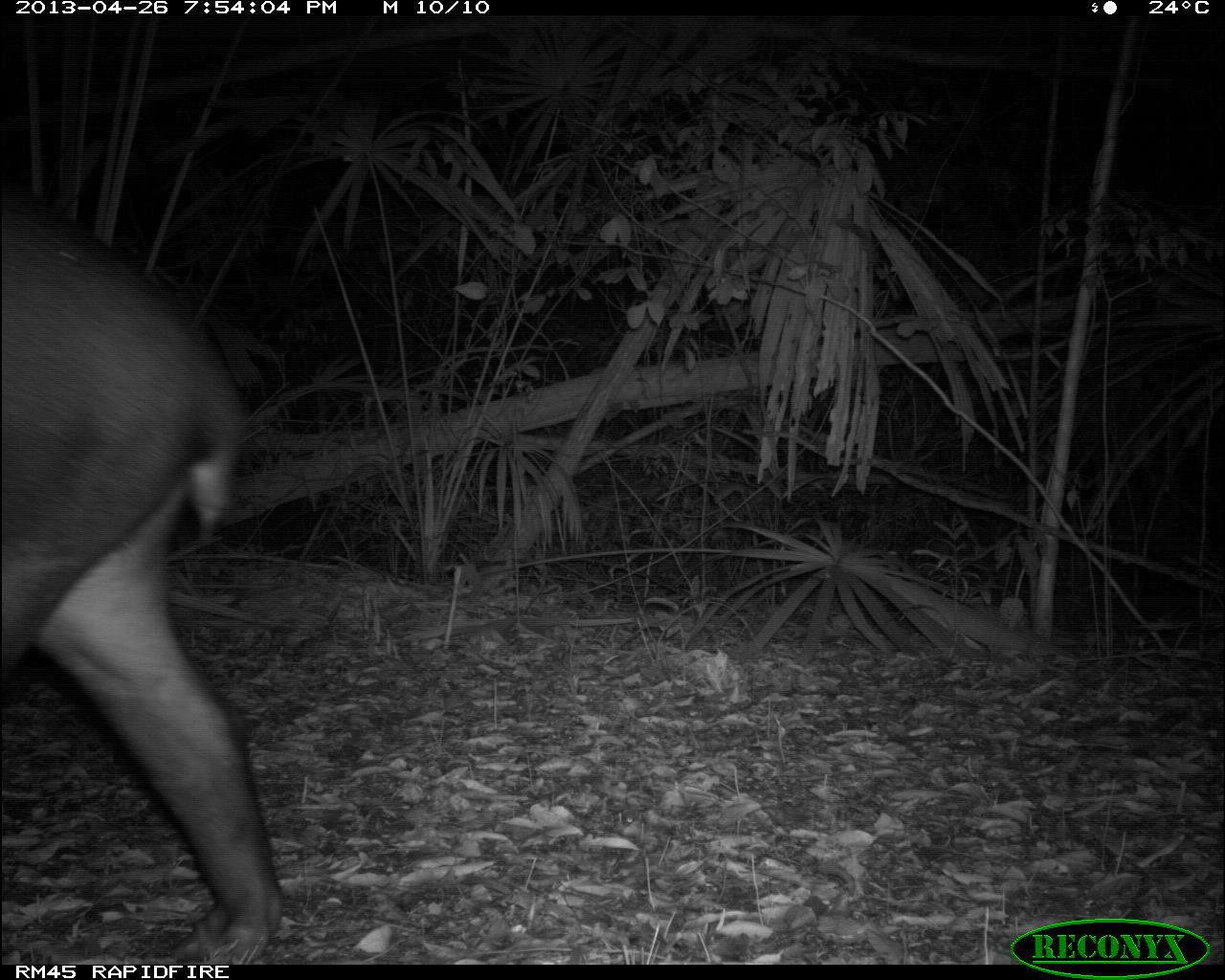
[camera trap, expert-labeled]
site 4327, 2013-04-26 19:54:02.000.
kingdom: Animalia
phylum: Chordata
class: Mammalia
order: Perissodactyla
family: Tapiridae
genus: Tapirus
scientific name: Tapirus bairdii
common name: baird's tapir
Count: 1.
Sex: female.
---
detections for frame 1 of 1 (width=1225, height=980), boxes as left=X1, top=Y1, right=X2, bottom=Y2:
tapirus bairdii: left=5, top=188, right=283, bottom=964